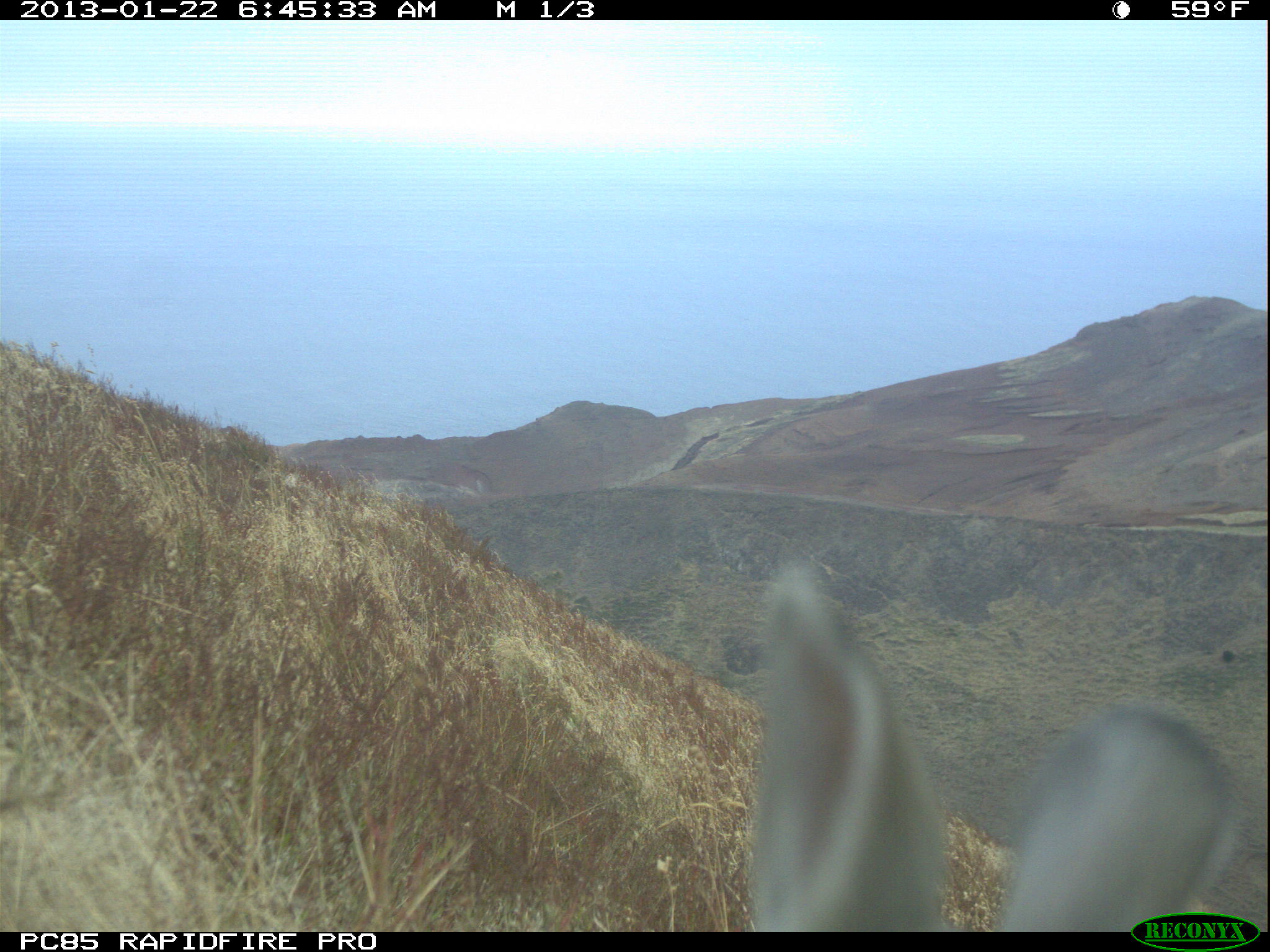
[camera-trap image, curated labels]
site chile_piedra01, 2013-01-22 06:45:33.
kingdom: Animalia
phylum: Chordata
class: Mammalia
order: Lagomorpha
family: Leporidae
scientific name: Leporidae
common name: rabbits and hares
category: rabbit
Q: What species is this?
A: Rabbit (rabbits and hares) (Leporidae).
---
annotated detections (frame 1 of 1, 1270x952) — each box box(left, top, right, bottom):
rabbit: box(737, 555, 1248, 925)